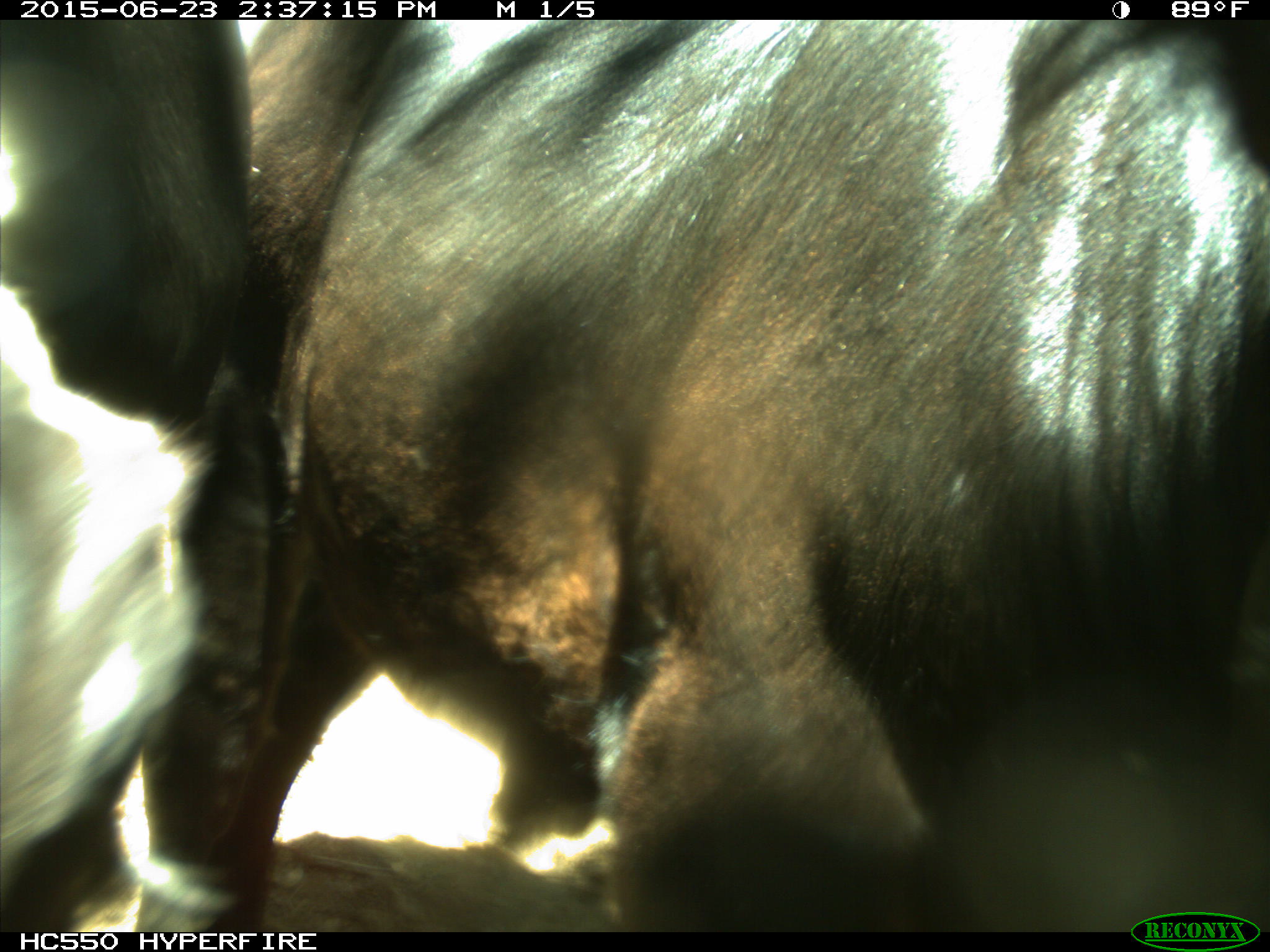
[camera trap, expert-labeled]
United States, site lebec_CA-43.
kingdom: Animalia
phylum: Chordata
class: Mammalia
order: Artiodactyla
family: Bovidae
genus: Bos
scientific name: Bos taurus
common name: domestic cow